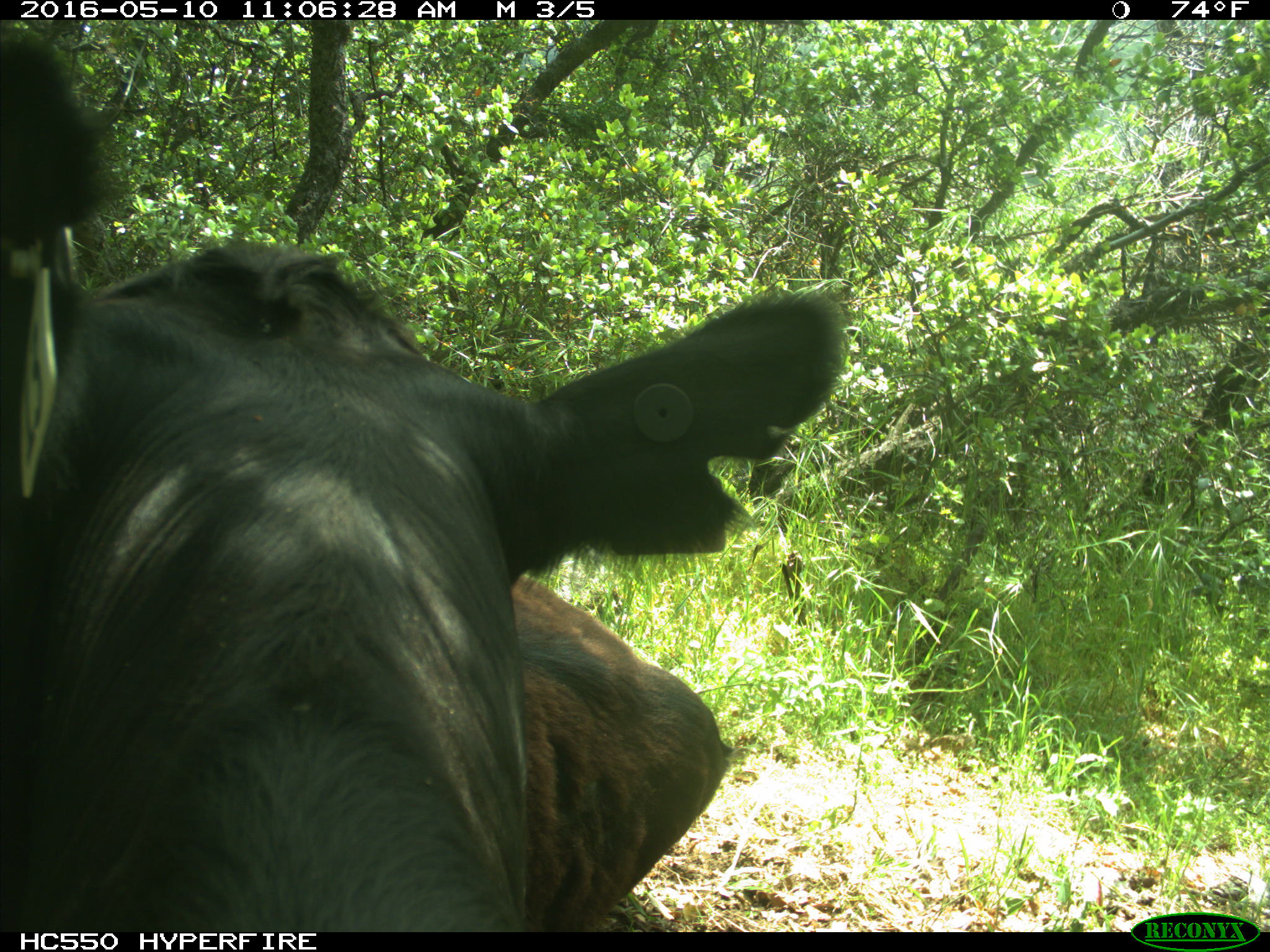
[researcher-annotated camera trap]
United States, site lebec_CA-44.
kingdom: Animalia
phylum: Chordata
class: Mammalia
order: Artiodactyla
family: Bovidae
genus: Bos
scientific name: Bos taurus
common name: domestic cow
Bos taurus (domestic cow).